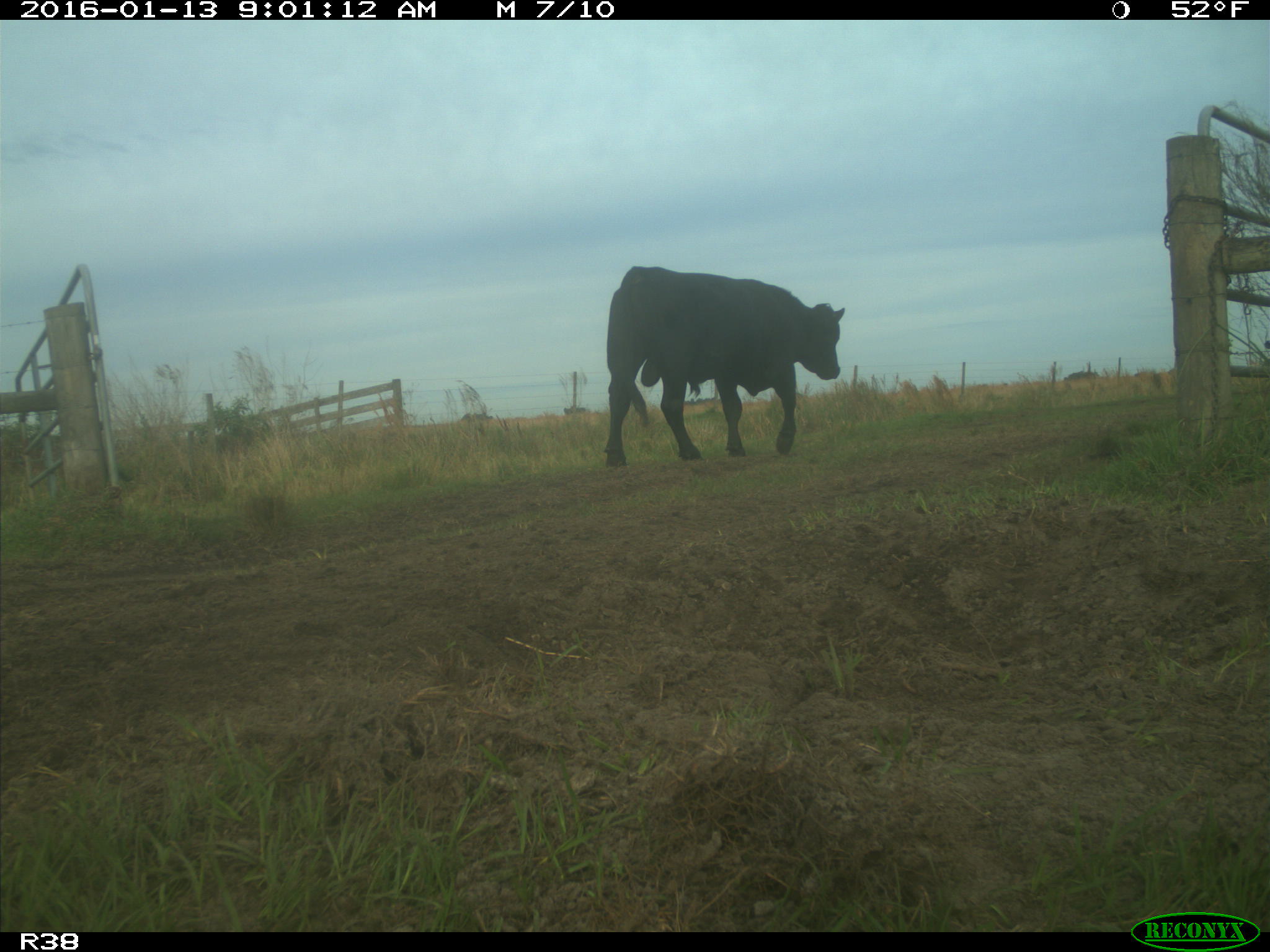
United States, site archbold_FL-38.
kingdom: Animalia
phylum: Chordata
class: Mammalia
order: Artiodactyla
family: Bovidae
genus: Bos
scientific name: Bos taurus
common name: domestic cow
Bos taurus (domestic cow).